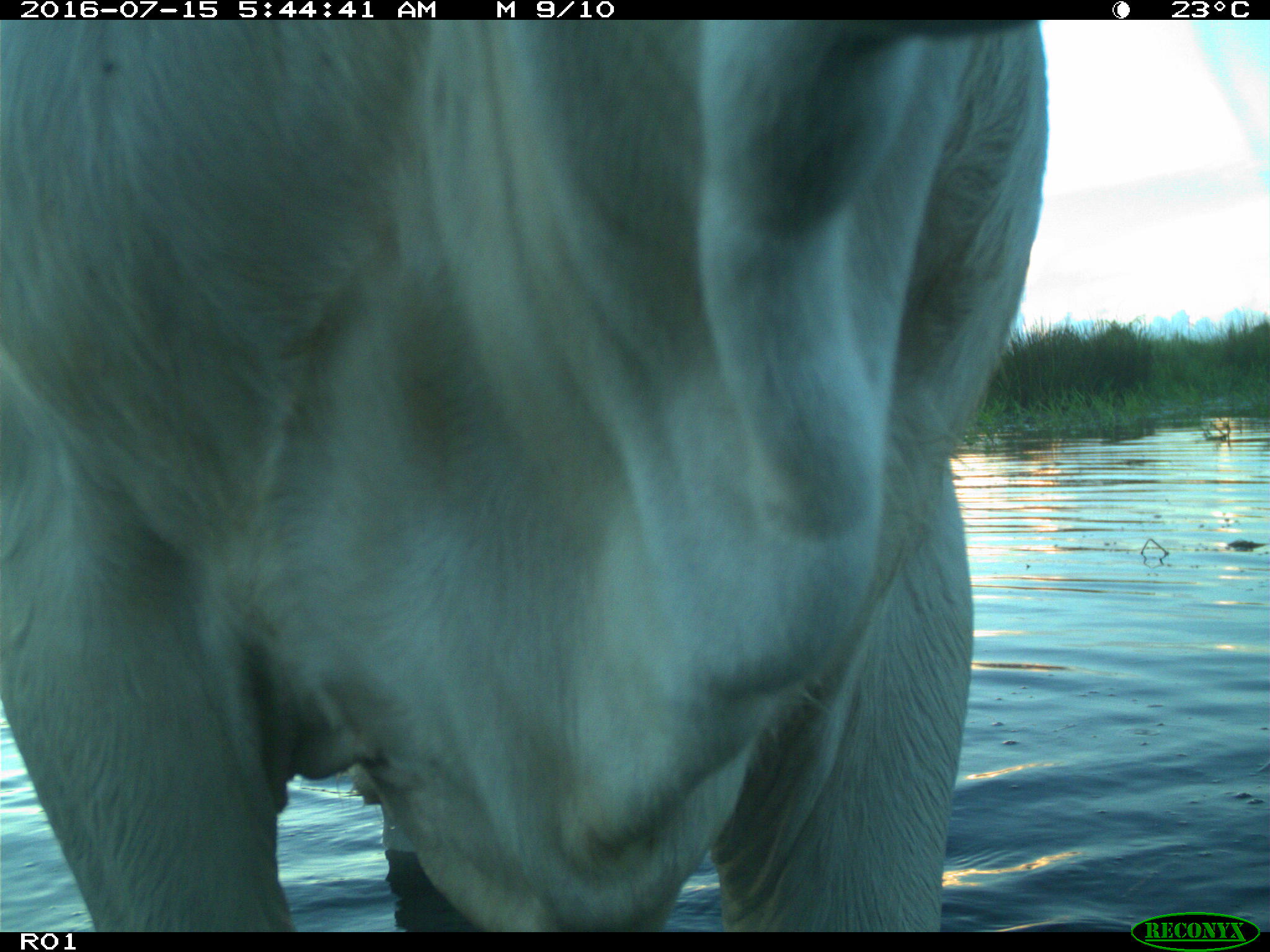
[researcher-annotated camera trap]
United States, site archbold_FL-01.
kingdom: Animalia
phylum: Chordata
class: Mammalia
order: Artiodactyla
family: Bovidae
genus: Bos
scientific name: Bos taurus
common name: domestic cow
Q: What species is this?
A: Bos taurus (domestic cow).